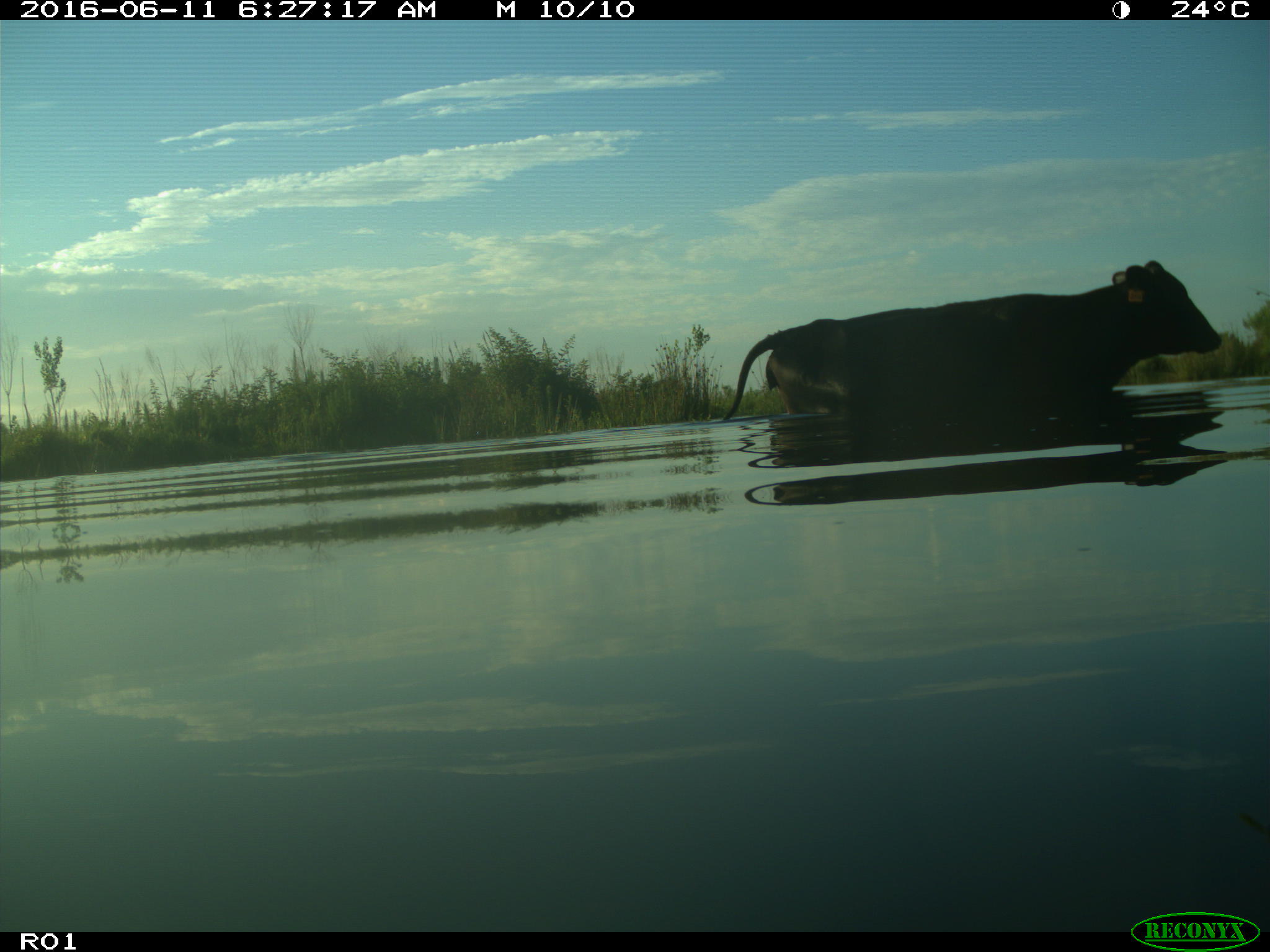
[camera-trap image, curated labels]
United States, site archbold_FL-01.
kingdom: Animalia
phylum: Chordata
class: Mammalia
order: Artiodactyla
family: Bovidae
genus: Bos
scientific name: Bos taurus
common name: domestic cow